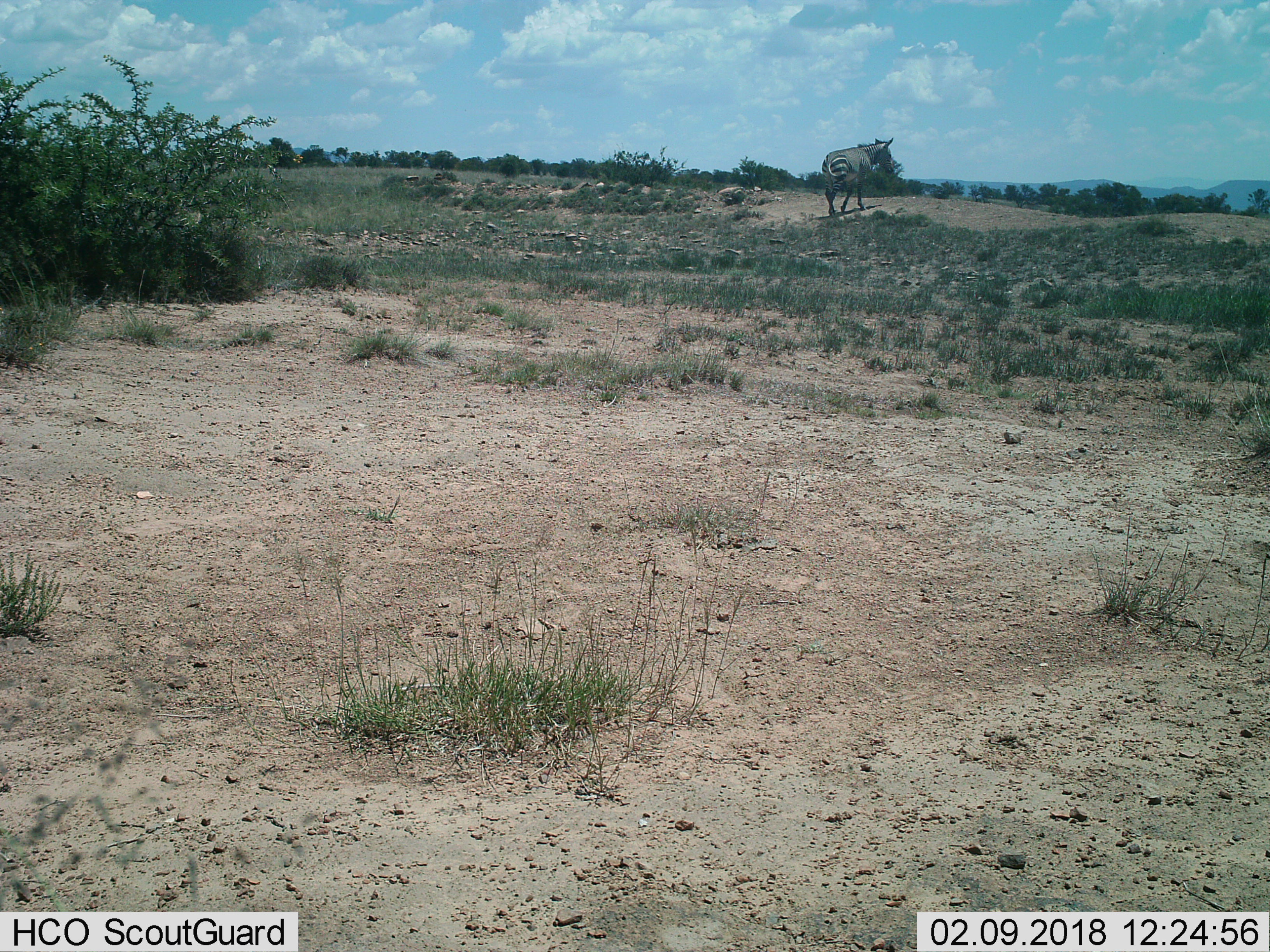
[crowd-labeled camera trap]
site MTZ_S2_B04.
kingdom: Animalia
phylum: Chordata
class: Mammalia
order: Perissodactyla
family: Equidae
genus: Equus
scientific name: Equus zebra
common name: mountain zebra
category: zebramountain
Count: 1.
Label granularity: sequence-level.